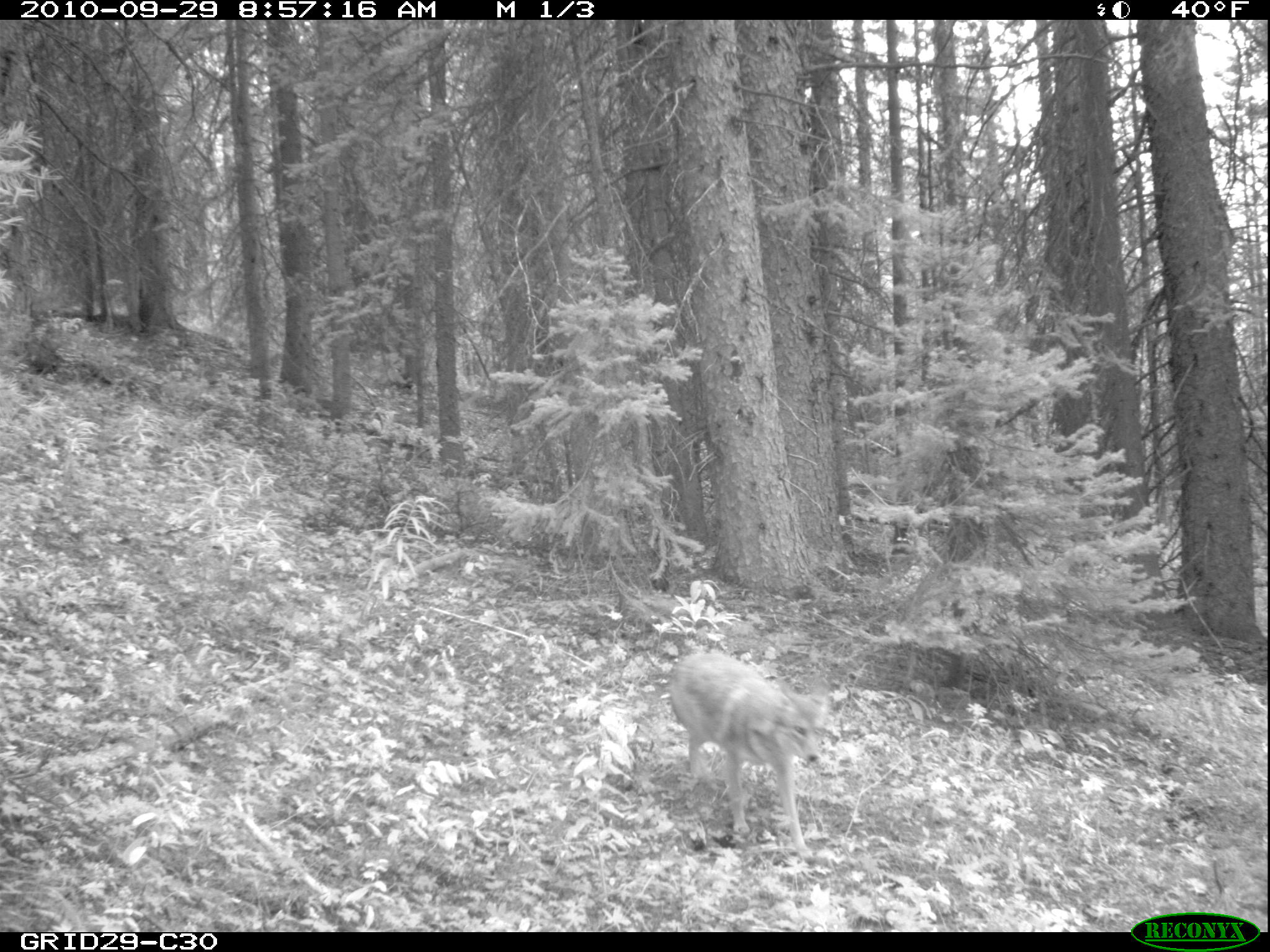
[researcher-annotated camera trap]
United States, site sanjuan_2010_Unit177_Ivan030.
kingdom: Animalia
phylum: Chordata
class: Mammalia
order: Carnivora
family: Canidae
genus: Canis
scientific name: Canis latrans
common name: coyote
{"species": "Canis latrans (coyote)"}